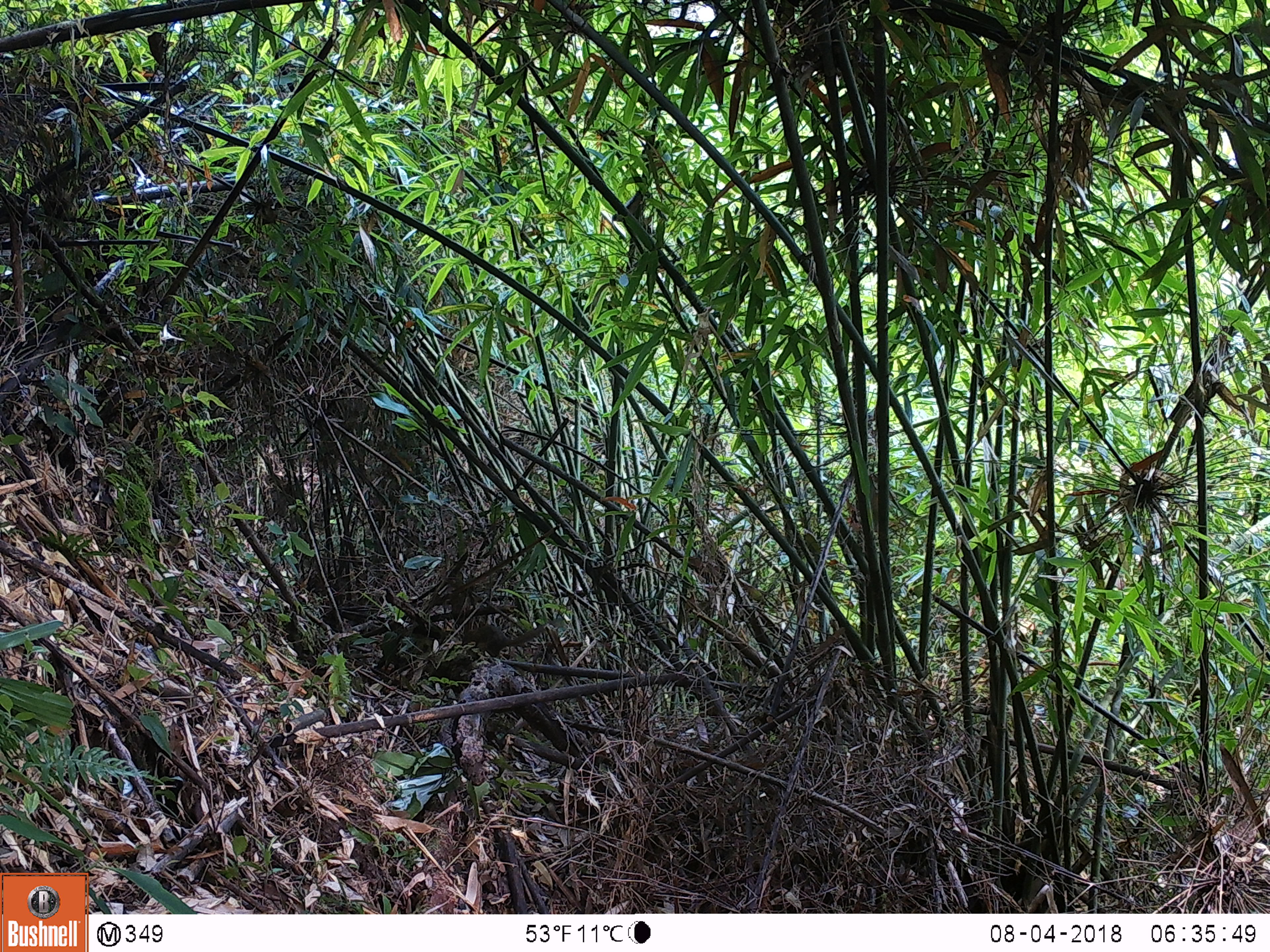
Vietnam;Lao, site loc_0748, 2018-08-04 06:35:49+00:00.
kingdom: Animalia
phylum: Chordata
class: Mammalia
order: Scandentia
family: Tupaiidae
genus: Tupaia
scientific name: Tupaia belangeri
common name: northern treeshrew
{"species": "northern treeshrew (Tupaia belangeri)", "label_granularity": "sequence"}